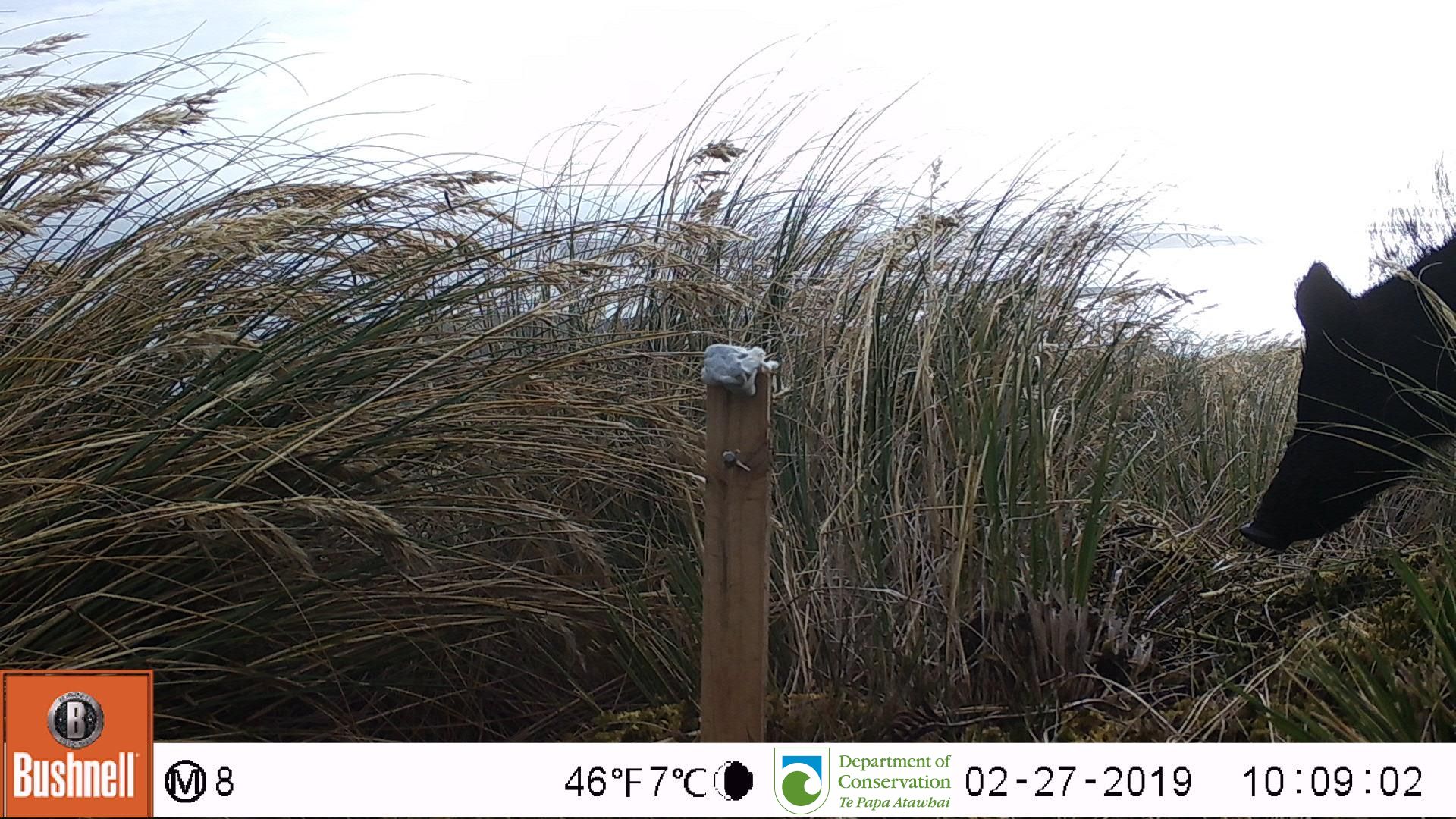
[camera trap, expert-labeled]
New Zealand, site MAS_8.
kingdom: Animalia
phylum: Chordata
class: Mammalia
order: Artiodactyla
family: Suidae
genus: Sus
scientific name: Sus scrofa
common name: pig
Pig (Sus scrofa).